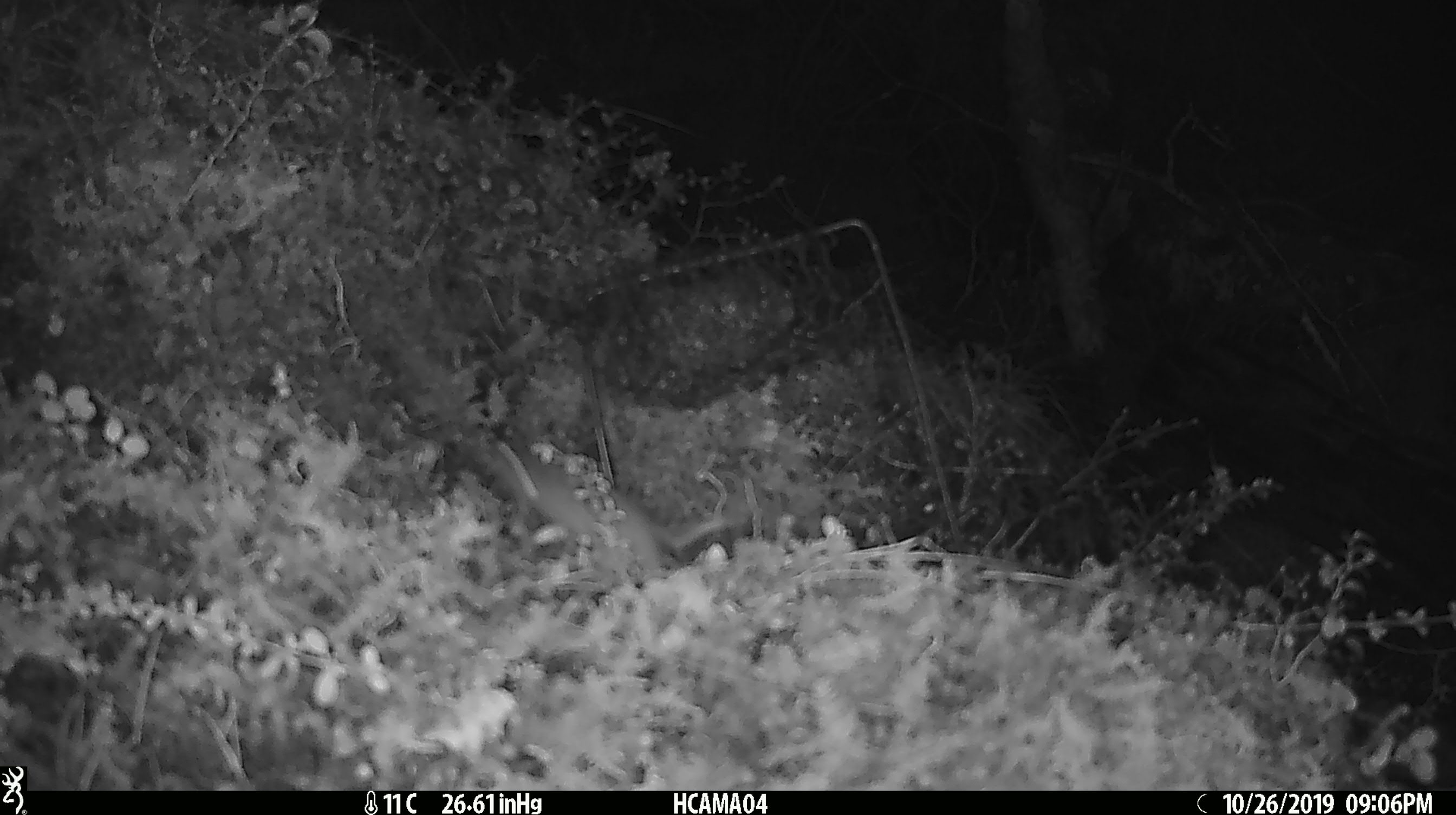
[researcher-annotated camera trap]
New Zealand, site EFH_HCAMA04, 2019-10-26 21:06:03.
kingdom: Animalia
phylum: Chordata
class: Mammalia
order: Rodentia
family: Muridae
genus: Mus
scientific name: Mus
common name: mouse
Mouse (Mus).